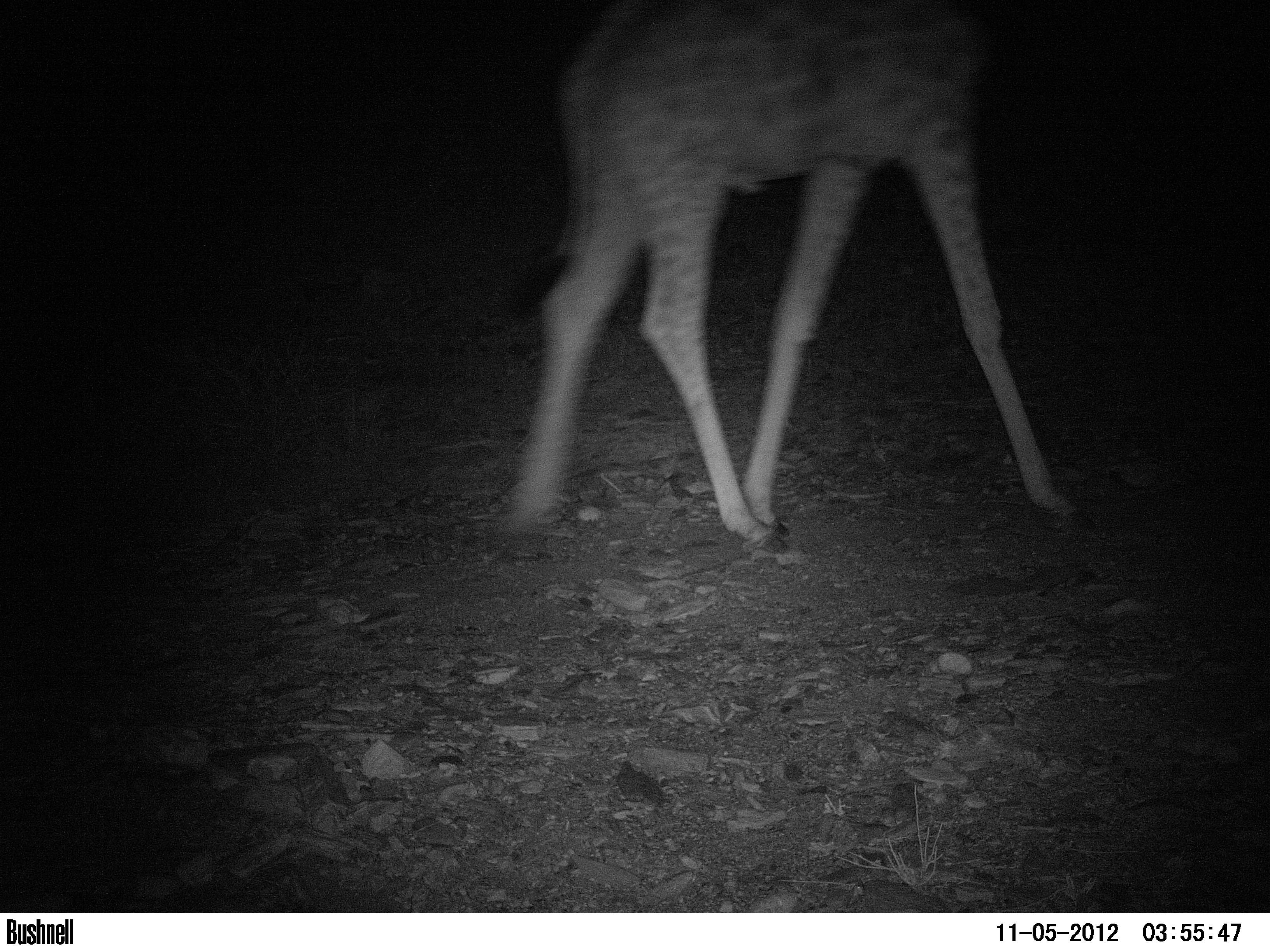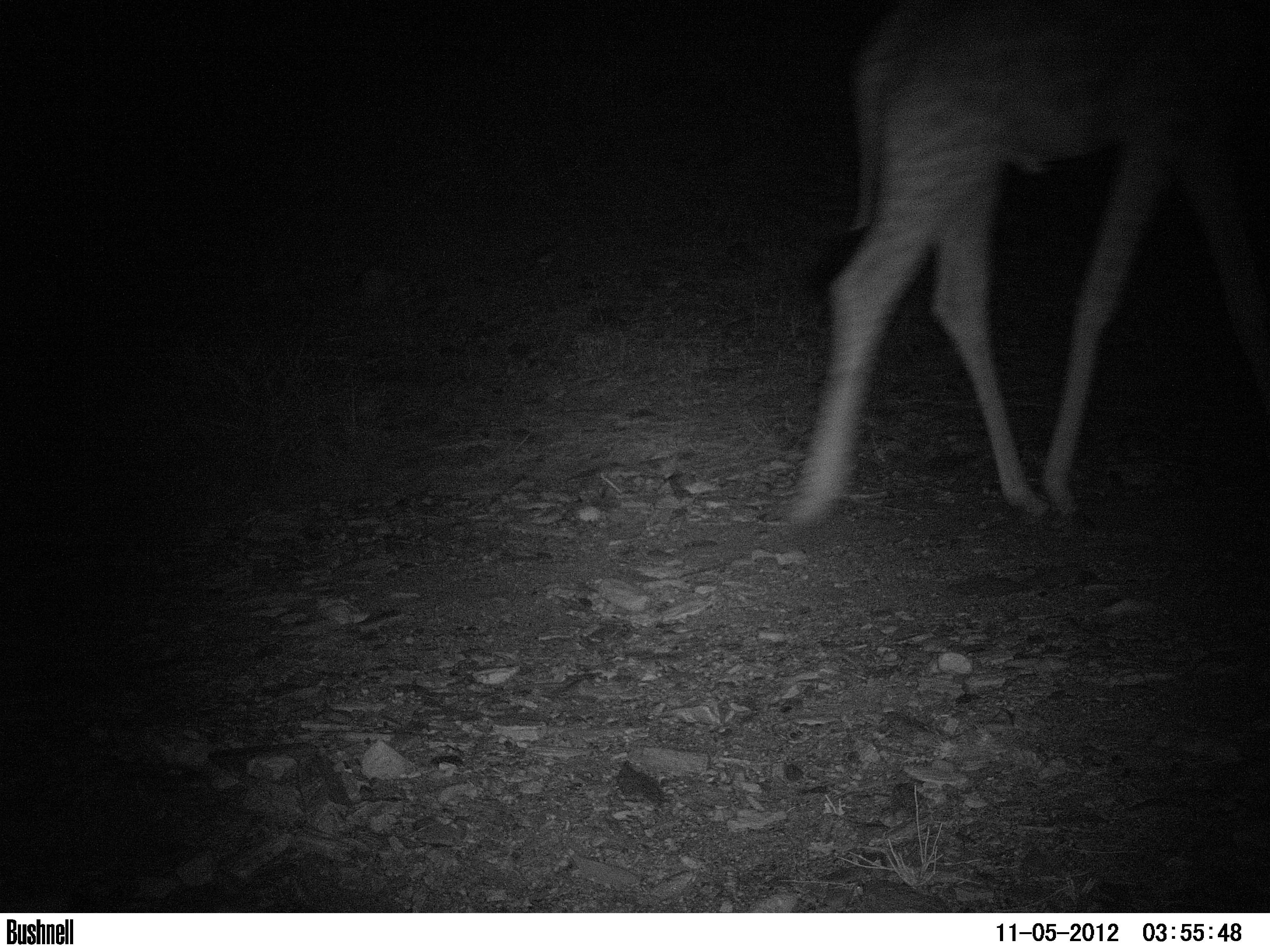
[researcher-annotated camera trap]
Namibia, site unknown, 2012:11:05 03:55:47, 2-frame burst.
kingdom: Animalia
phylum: Chordata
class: Mammalia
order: Artiodactyla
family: Giraffidae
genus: Giraffa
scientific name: Giraffa camelopardalis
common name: giraffe